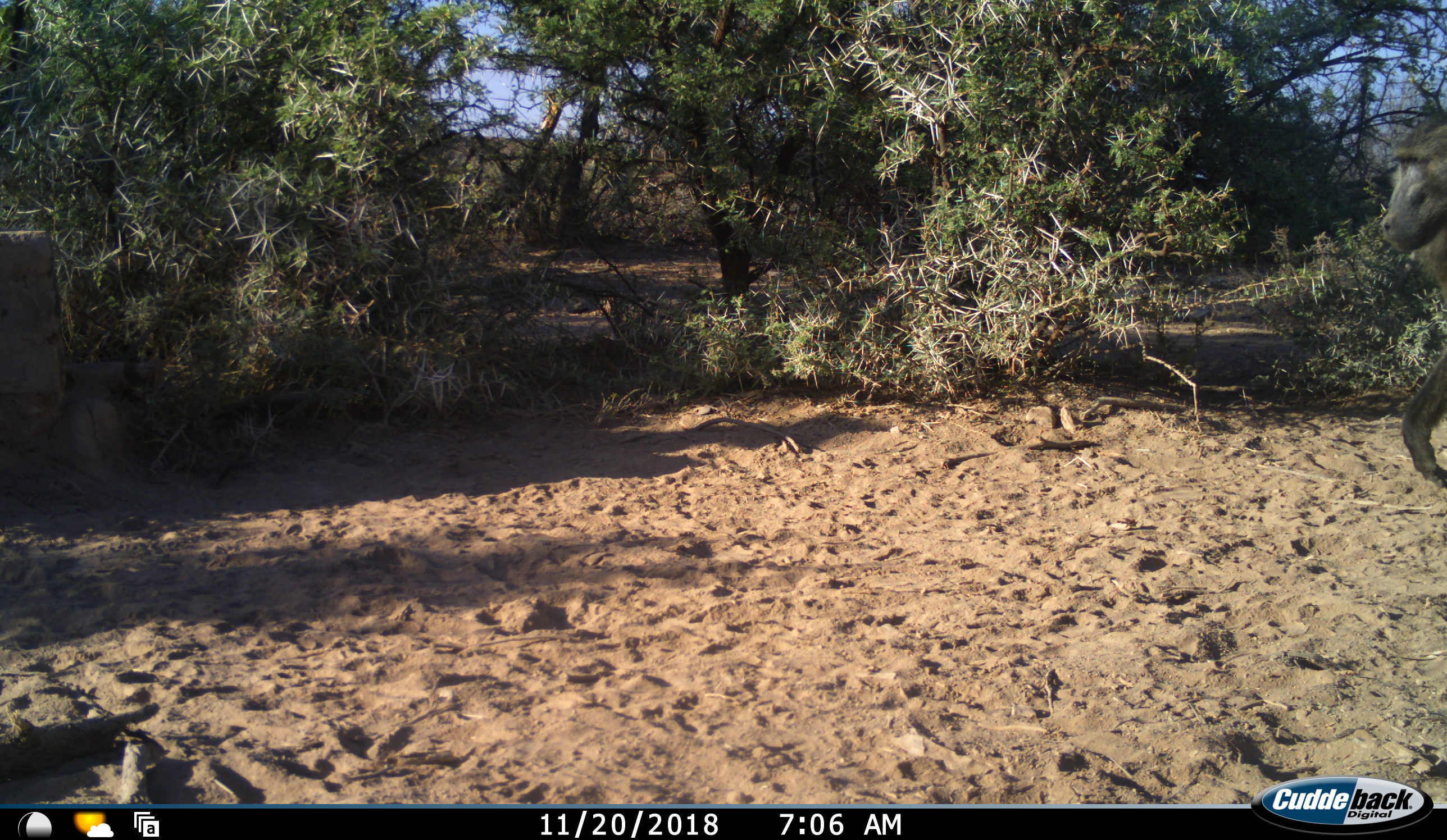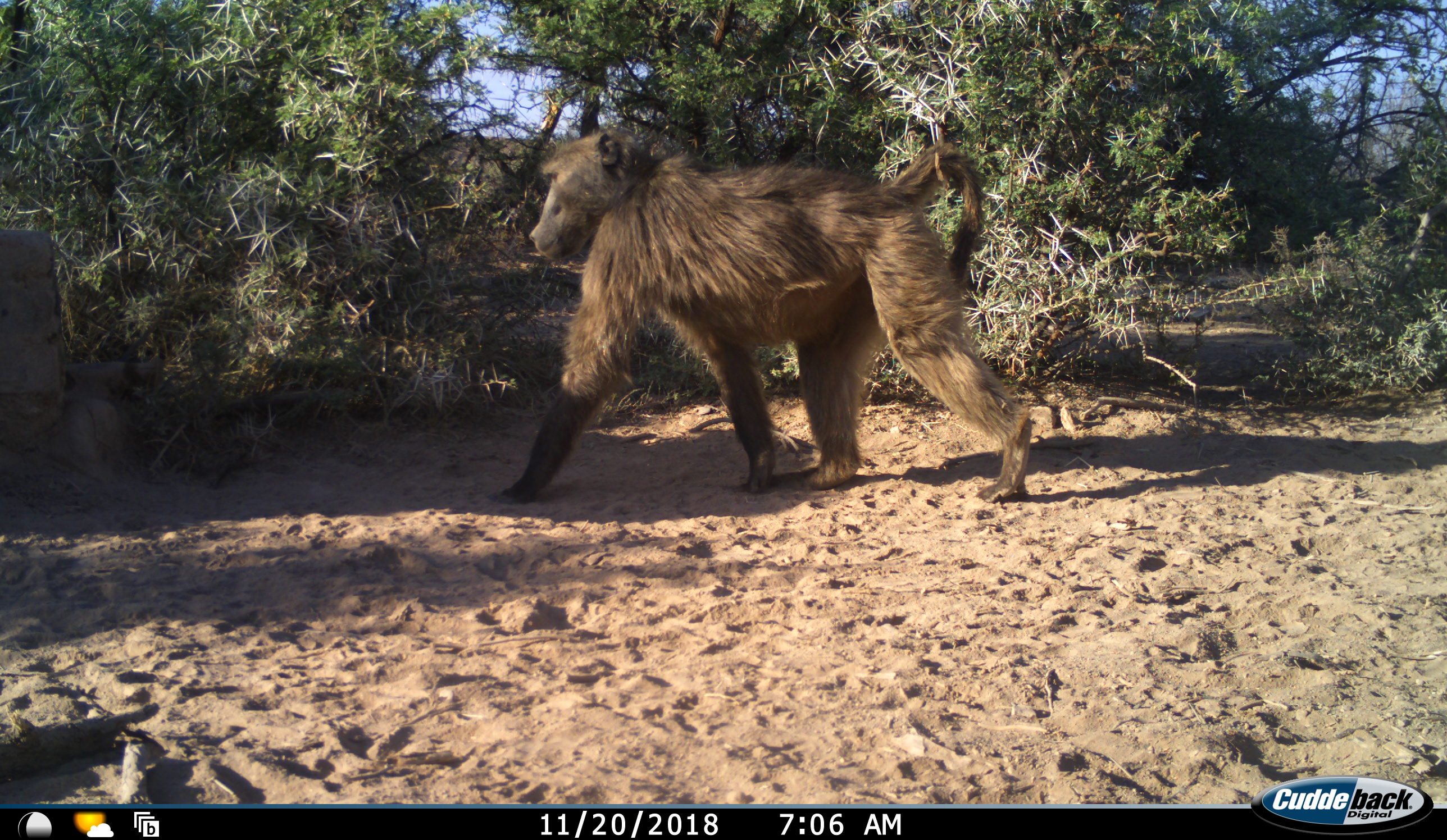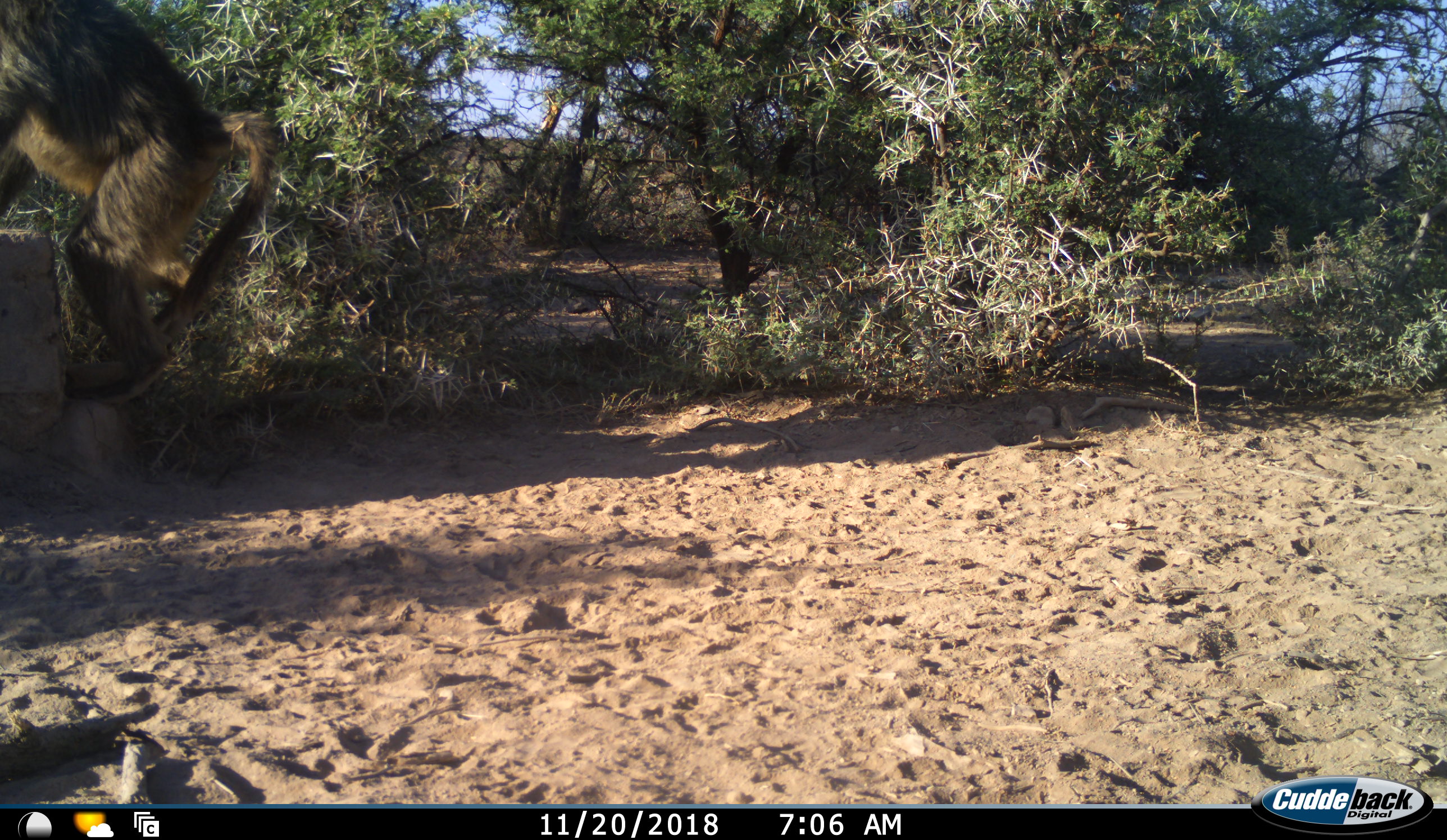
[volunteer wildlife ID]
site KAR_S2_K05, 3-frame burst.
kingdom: Animalia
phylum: Chordata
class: Mammalia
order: Primates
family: Cercopithecidae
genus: Papio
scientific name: Papio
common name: baboon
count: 1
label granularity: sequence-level